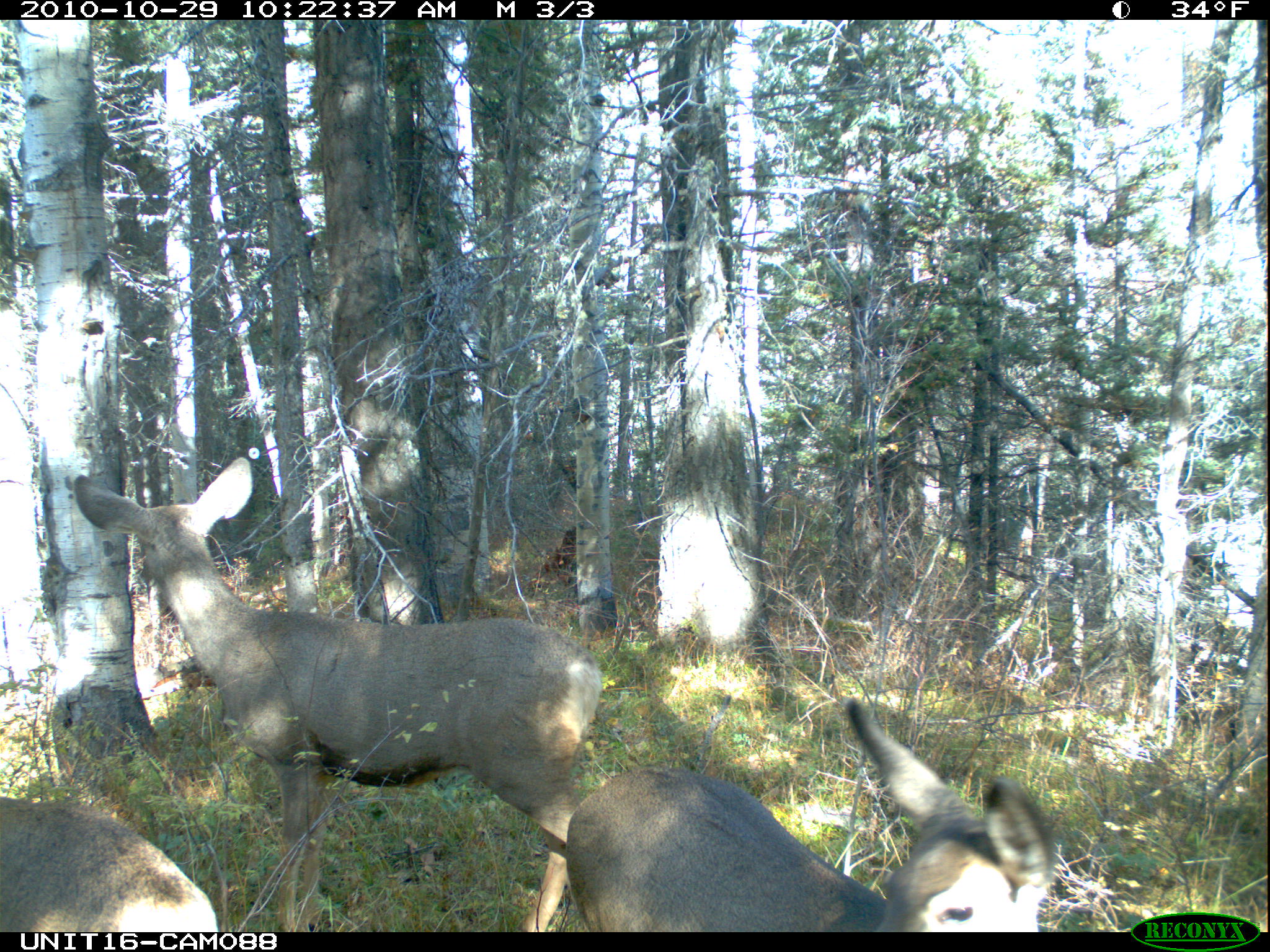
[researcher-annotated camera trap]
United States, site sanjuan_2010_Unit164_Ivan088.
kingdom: Animalia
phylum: Chordata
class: Mammalia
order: Artiodactyla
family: Cervidae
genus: Odocoileus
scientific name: Odocoileus hemionus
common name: mule deer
Odocoileus hemionus (mule deer).